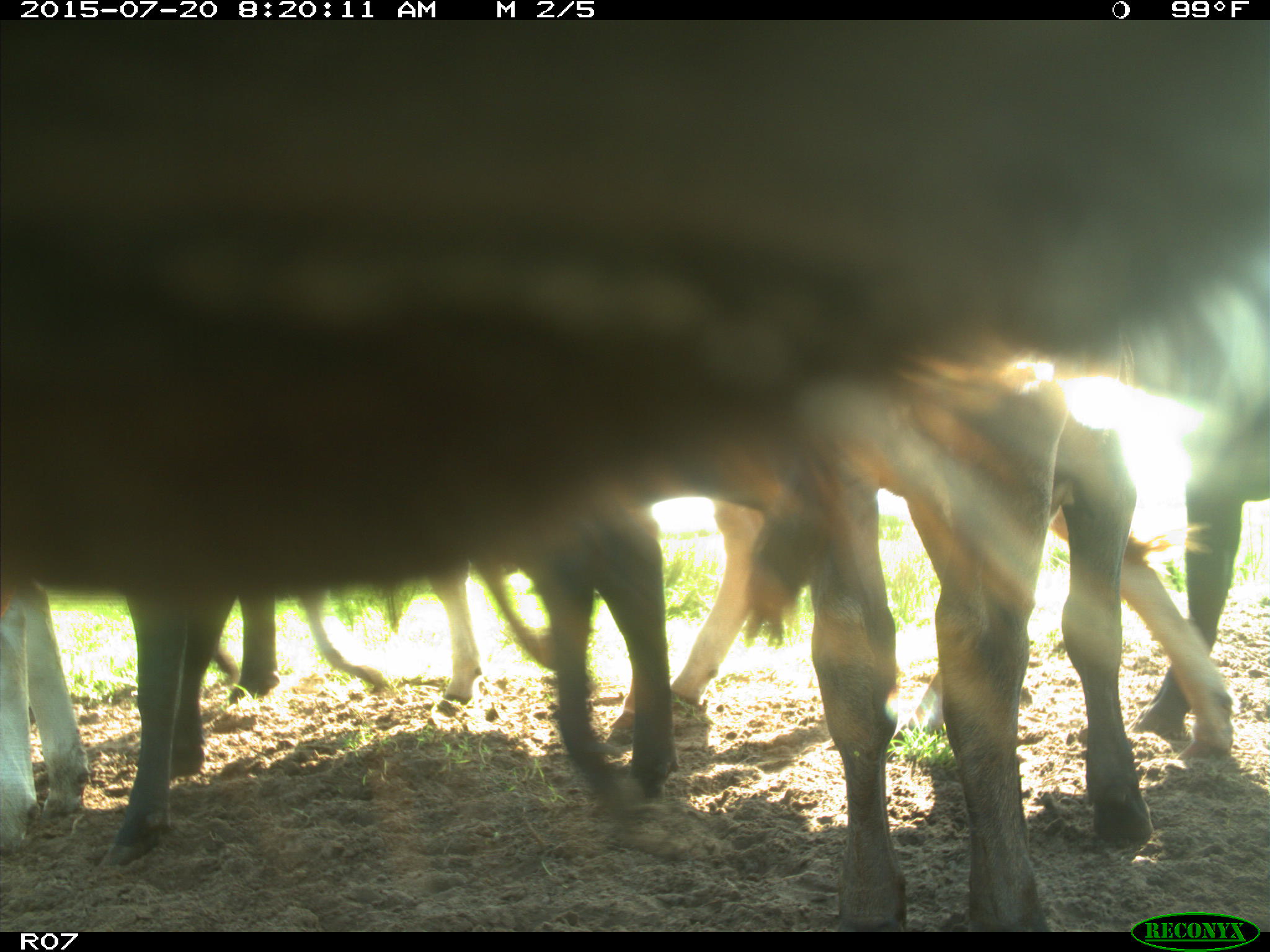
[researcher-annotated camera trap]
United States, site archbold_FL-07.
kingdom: Animalia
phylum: Chordata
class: Mammalia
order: Artiodactyla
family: Bovidae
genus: Bos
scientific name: Bos taurus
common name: domestic cow